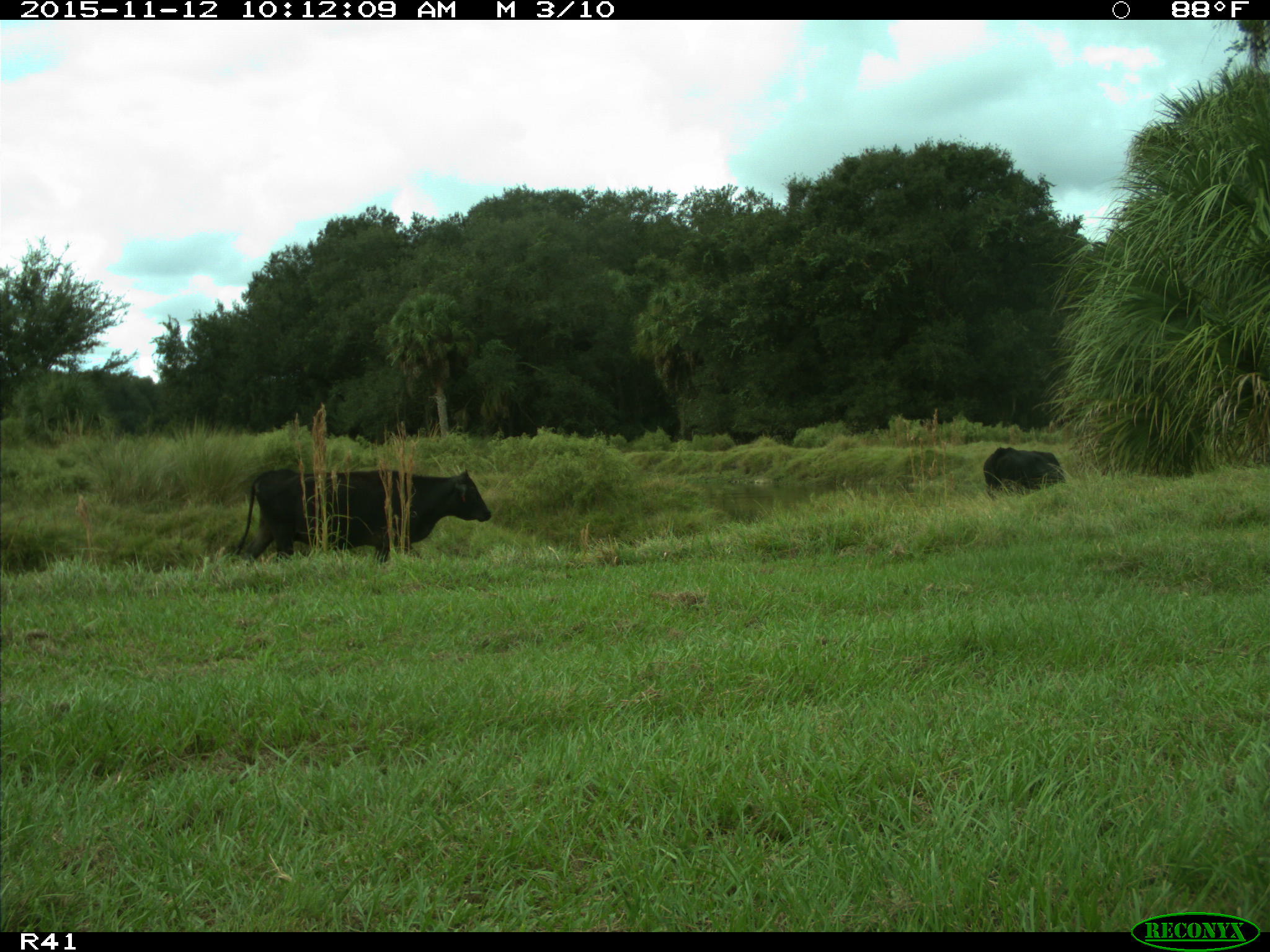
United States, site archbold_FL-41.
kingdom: Animalia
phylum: Chordata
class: Mammalia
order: Artiodactyla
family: Bovidae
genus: Bos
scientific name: Bos taurus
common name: domestic cow